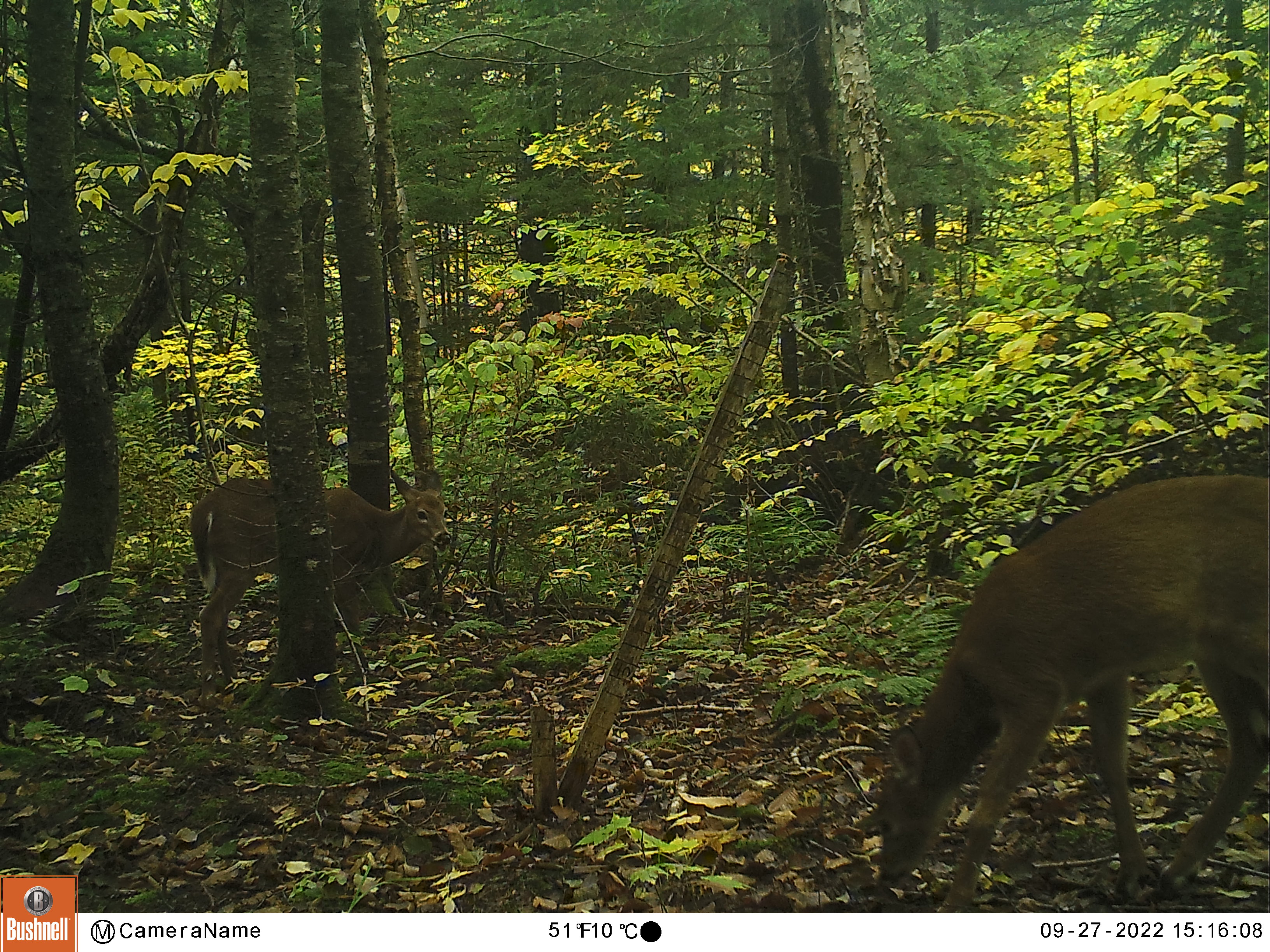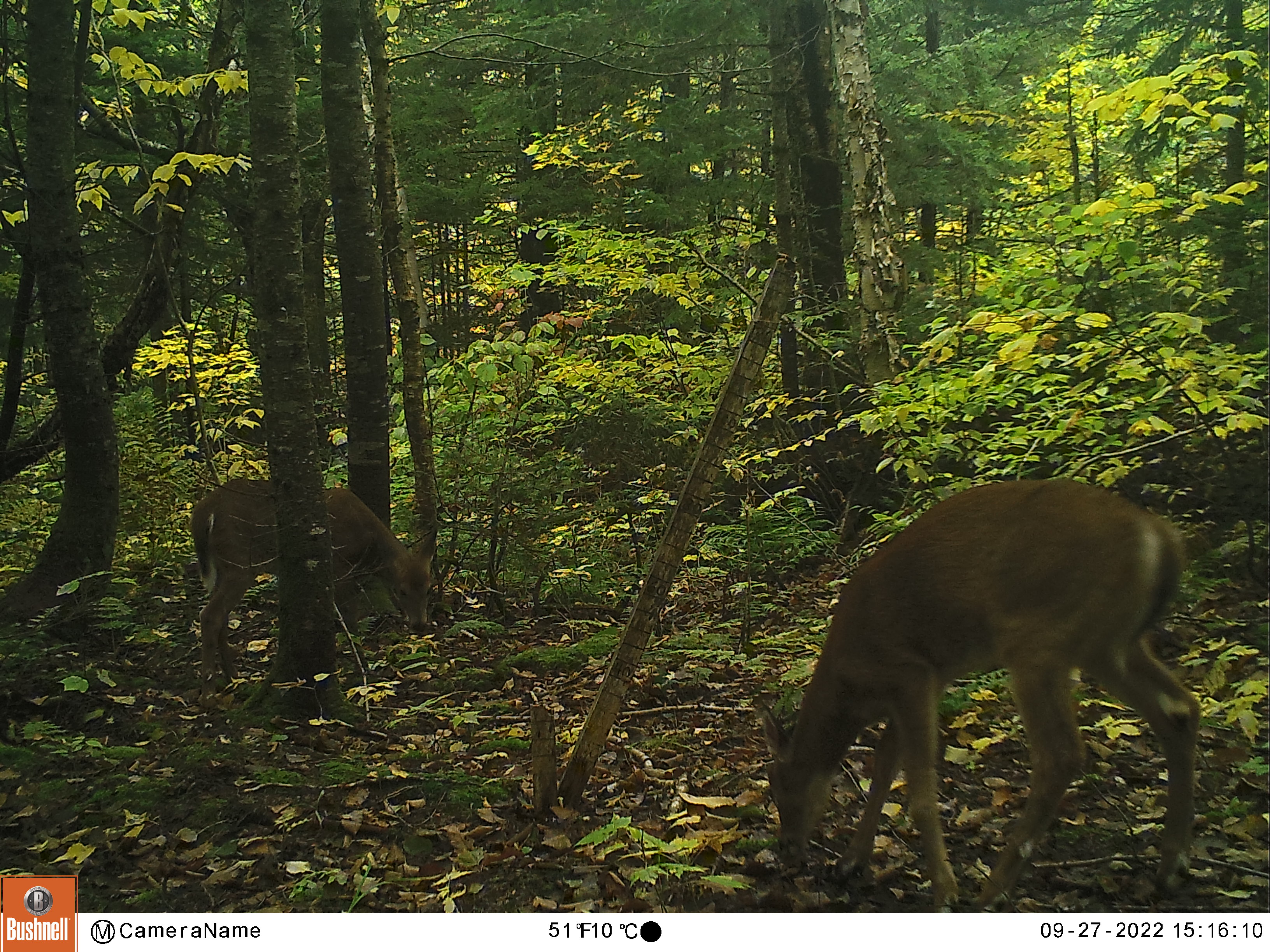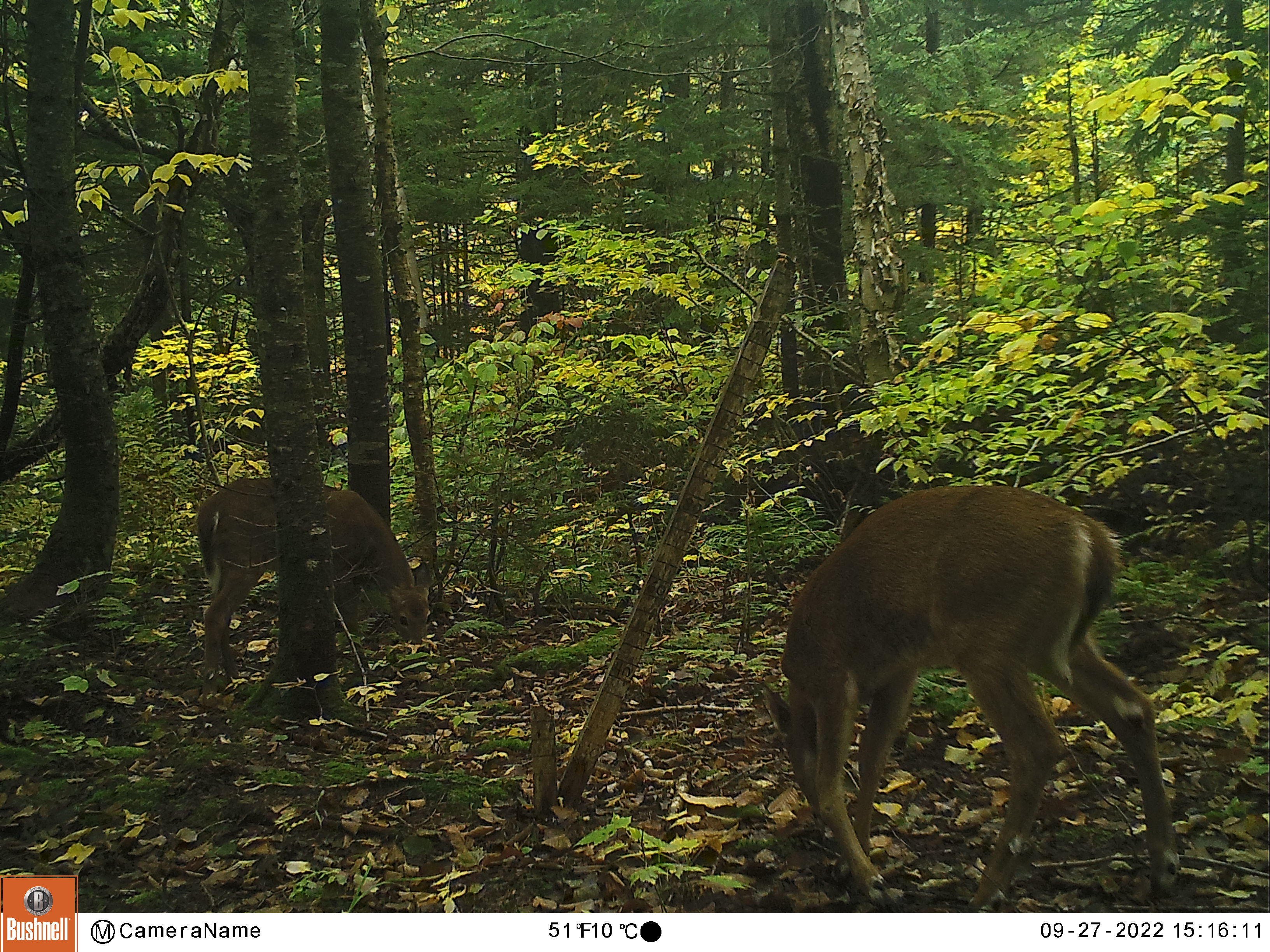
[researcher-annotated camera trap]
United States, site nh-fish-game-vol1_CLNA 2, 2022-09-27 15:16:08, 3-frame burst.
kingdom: Animalia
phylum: Chordata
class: Mammalia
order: Artiodactyla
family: Cervidae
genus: Odocoileus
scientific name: Odocoileus virginianus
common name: white-tailed deer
White-tailed deer (Odocoileus virginianus).